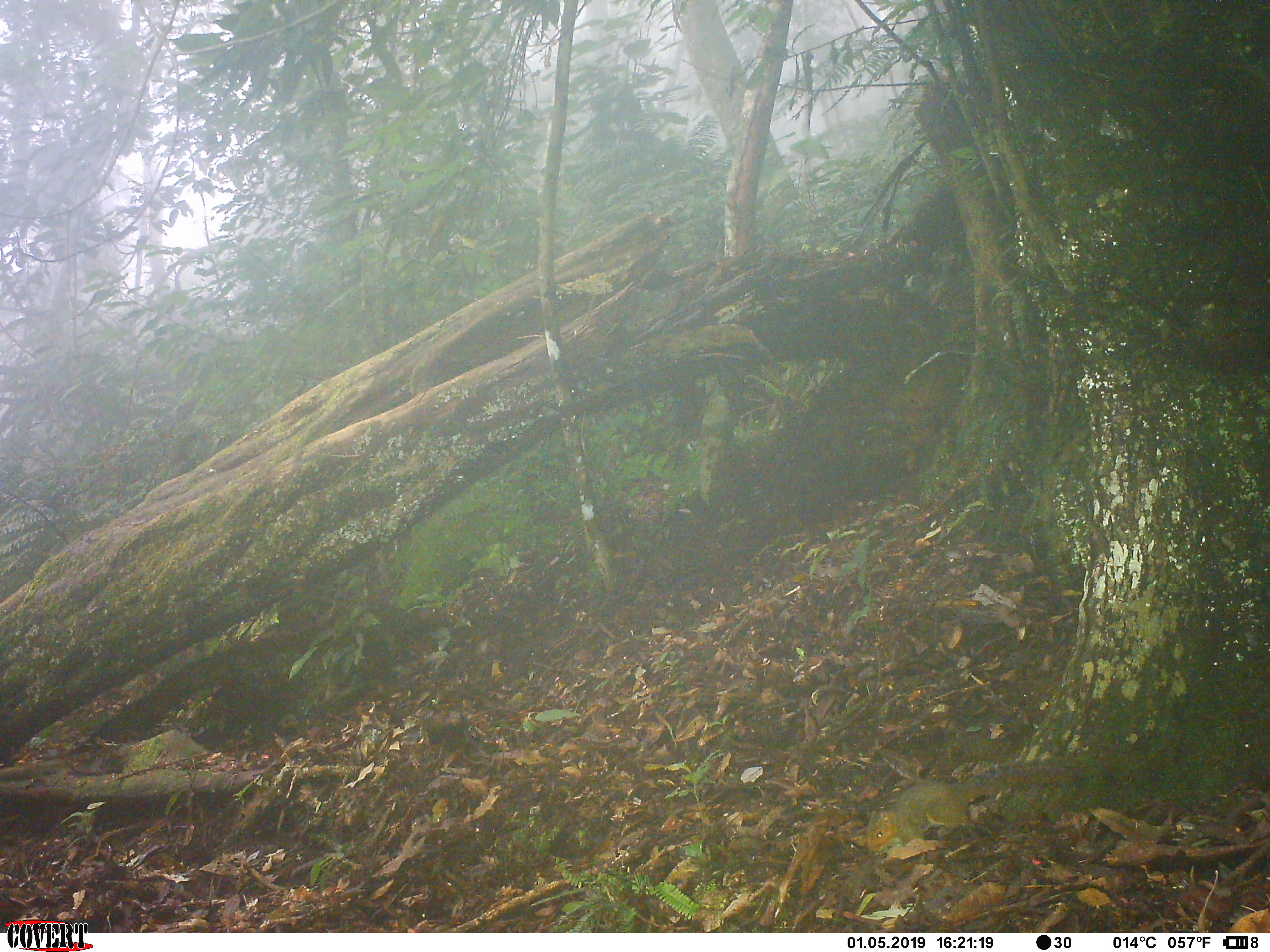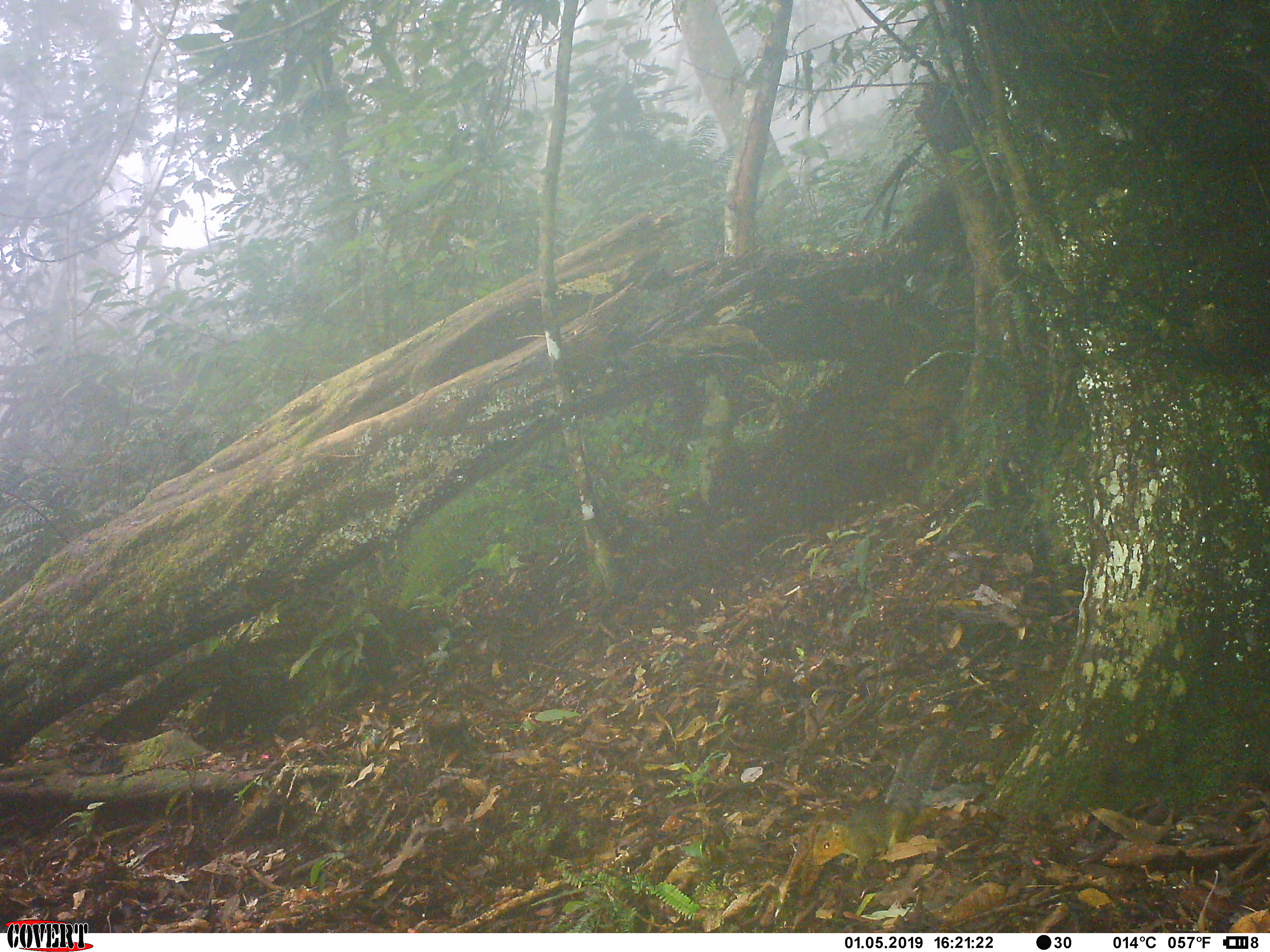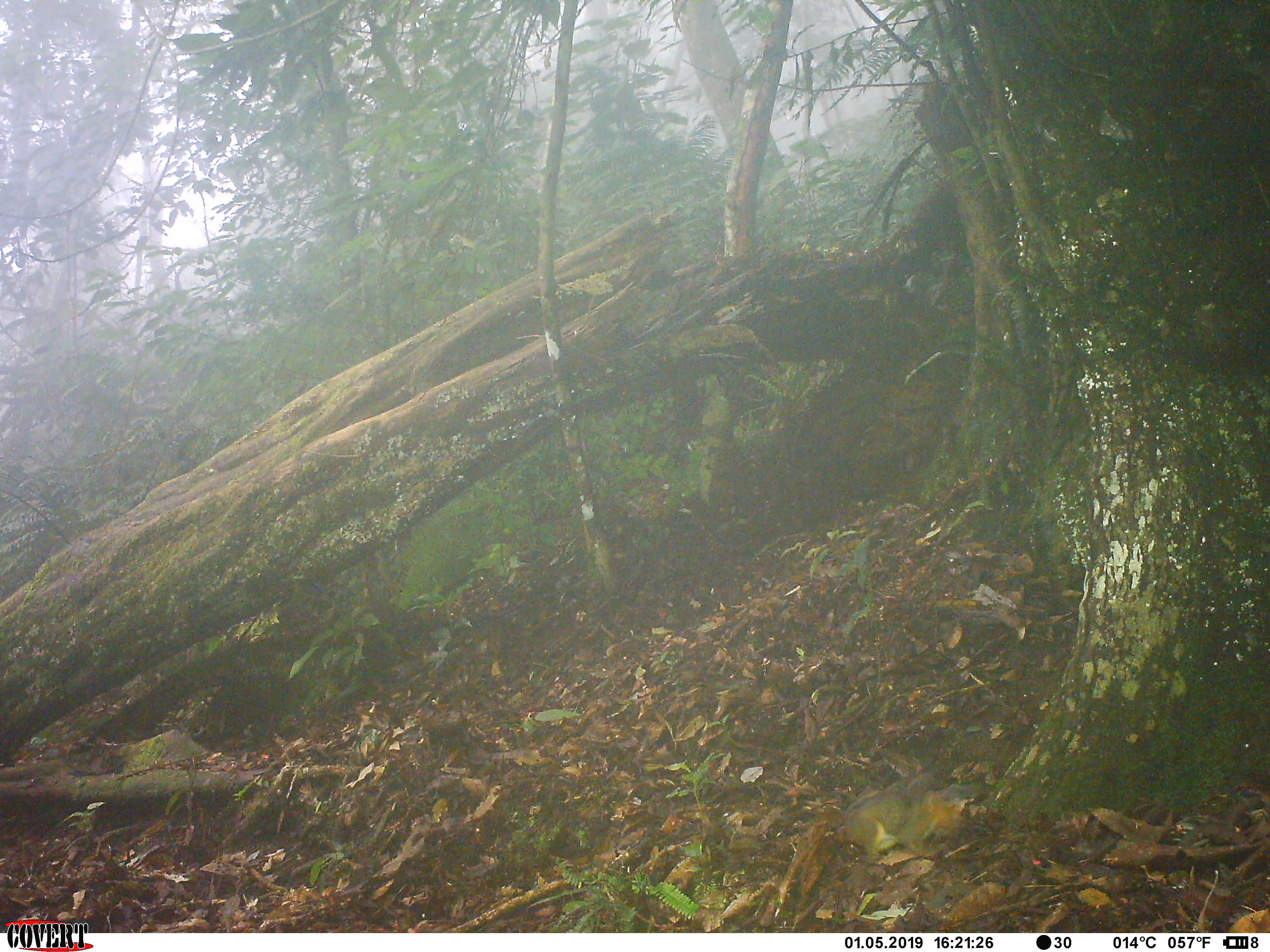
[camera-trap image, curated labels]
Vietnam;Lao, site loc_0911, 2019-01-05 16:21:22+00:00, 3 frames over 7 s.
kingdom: Animalia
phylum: Chordata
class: Mammalia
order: Rodentia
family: Sciuridae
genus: Dremomys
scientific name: Dremomys rufigenis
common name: red-cheeked squirrel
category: red cheeked squirrel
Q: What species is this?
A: Red cheeked squirrel (red-cheeked squirrel) (Dremomys rufigenis).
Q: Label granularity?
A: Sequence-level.